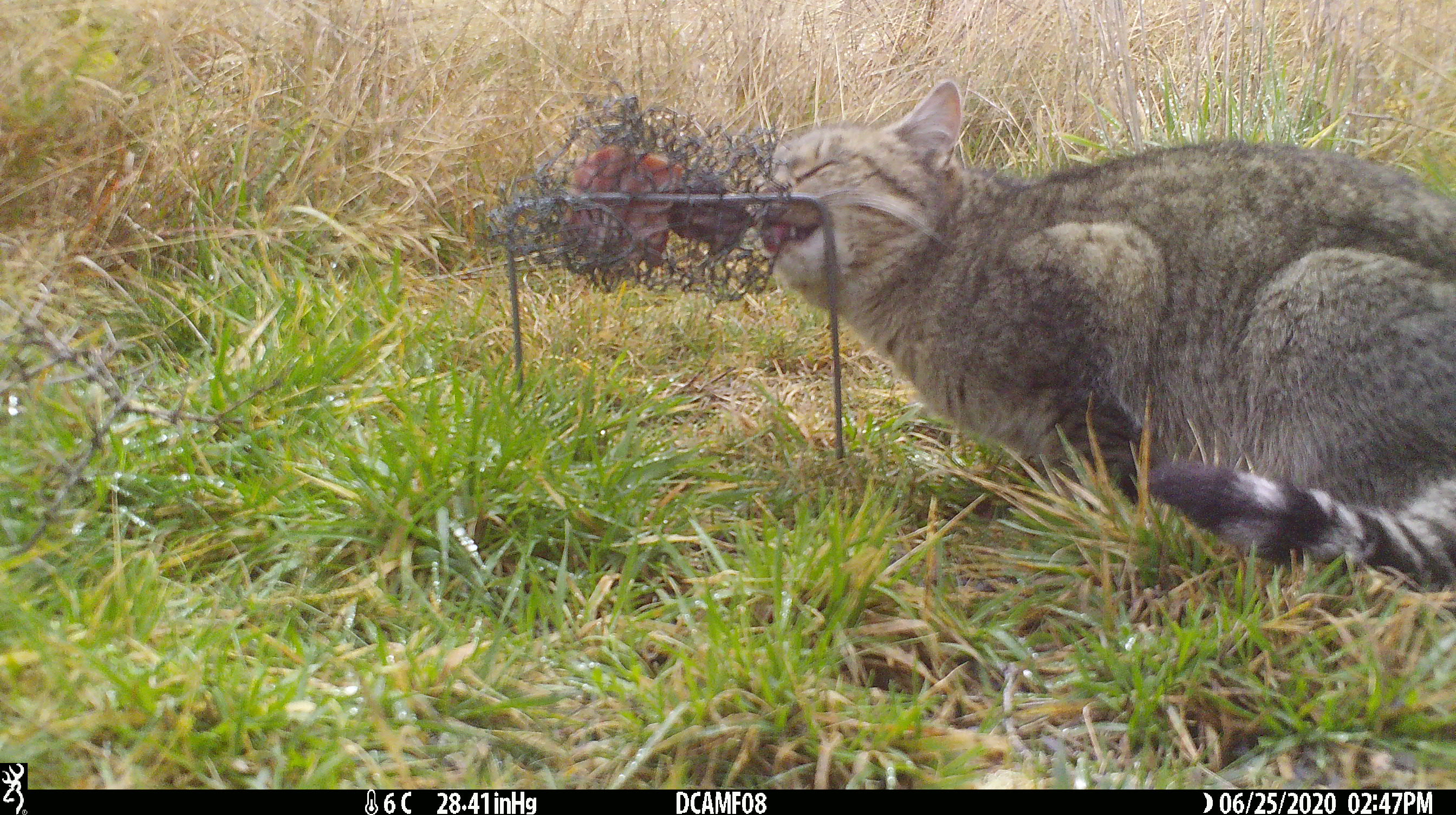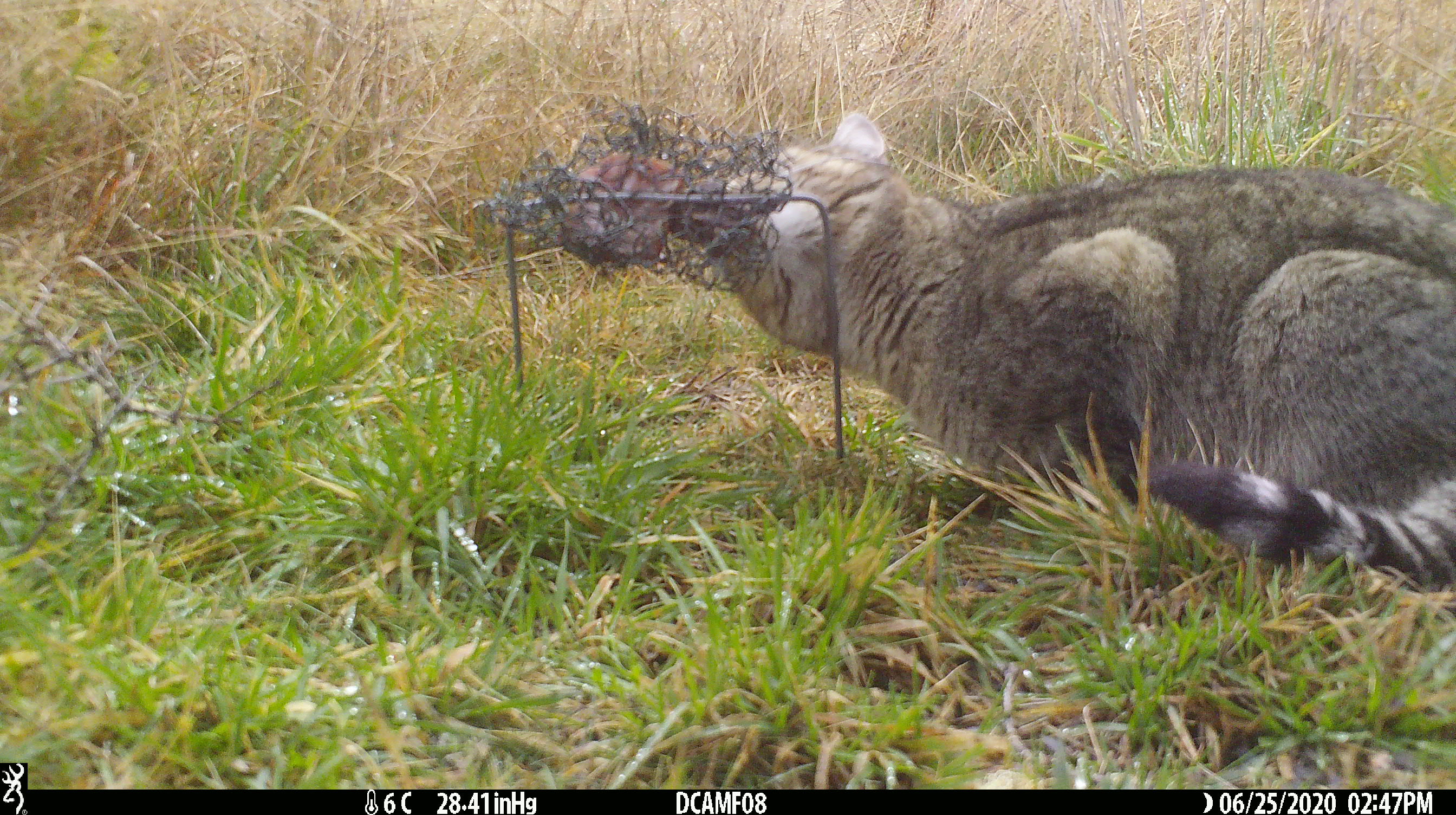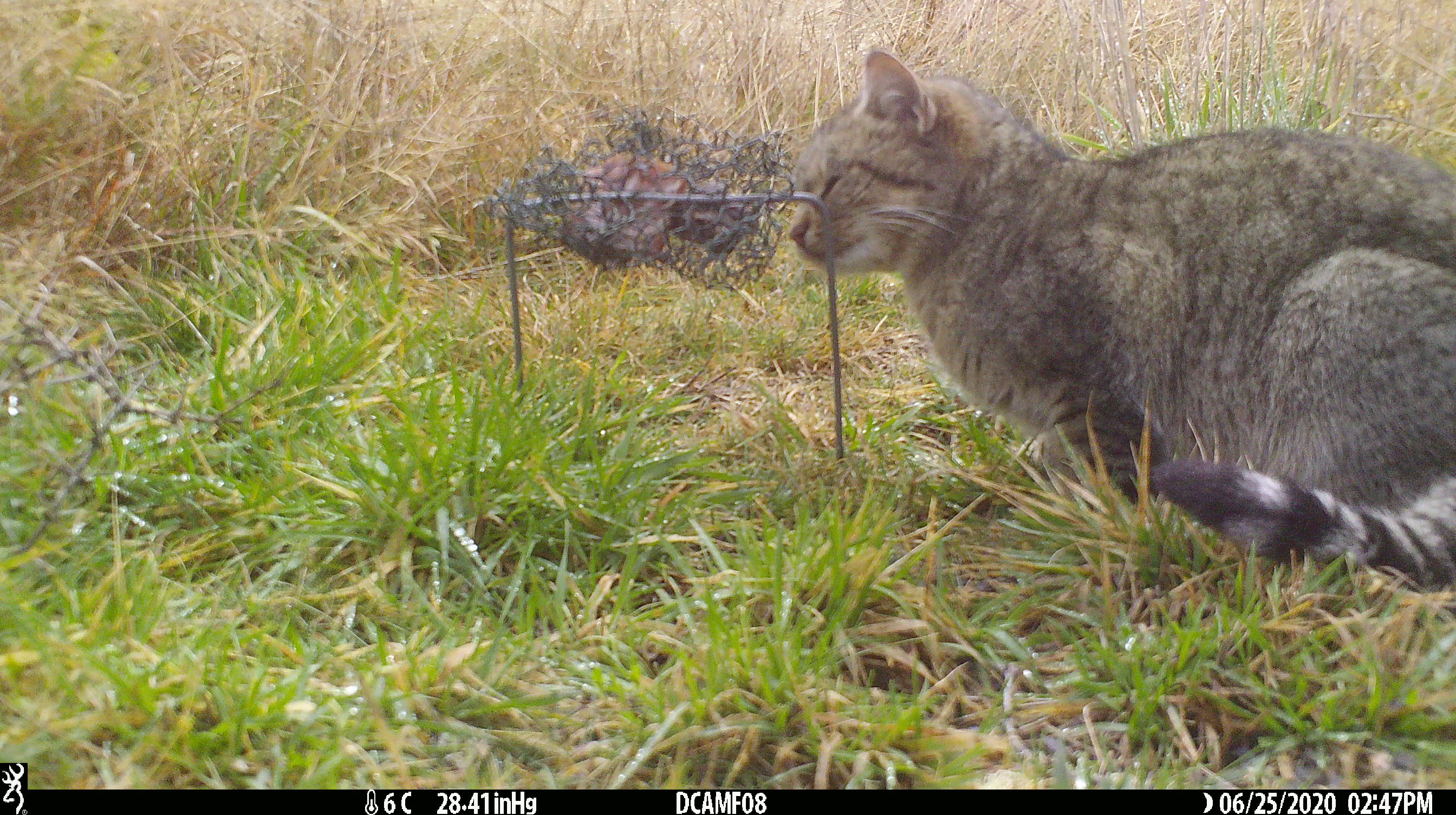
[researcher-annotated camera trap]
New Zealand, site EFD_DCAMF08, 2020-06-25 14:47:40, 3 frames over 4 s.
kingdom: Animalia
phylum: Chordata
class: Mammalia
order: Carnivora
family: Felidae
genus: Felis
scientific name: Felis catus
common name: domestic cat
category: cat